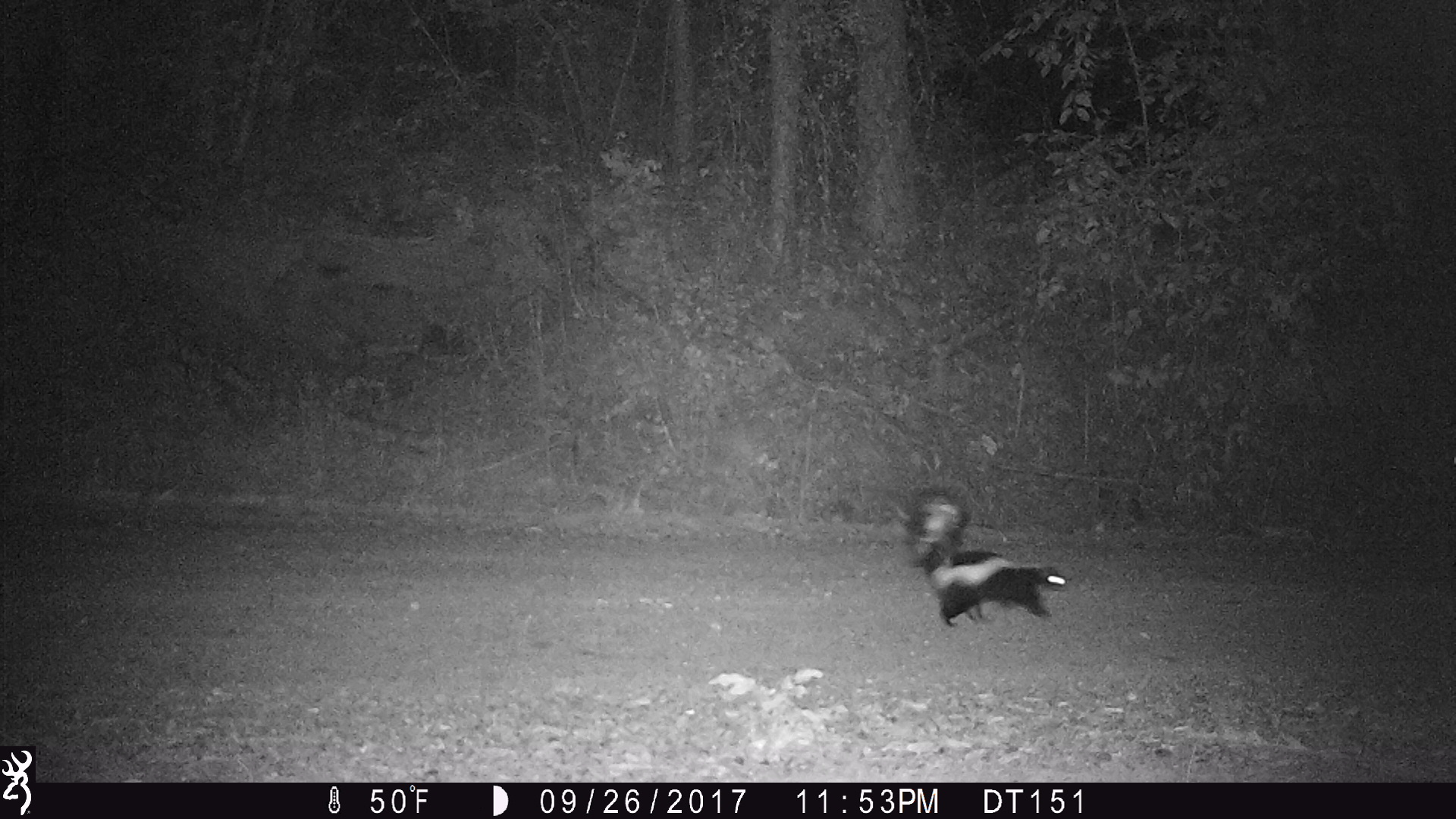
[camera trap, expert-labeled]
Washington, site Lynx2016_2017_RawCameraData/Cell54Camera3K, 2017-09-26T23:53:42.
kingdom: Animalia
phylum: Chordata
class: Mammalia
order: Carnivora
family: Mephitidae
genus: Mephitis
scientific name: Mephitis mephitis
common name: striped skunk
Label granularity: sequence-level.